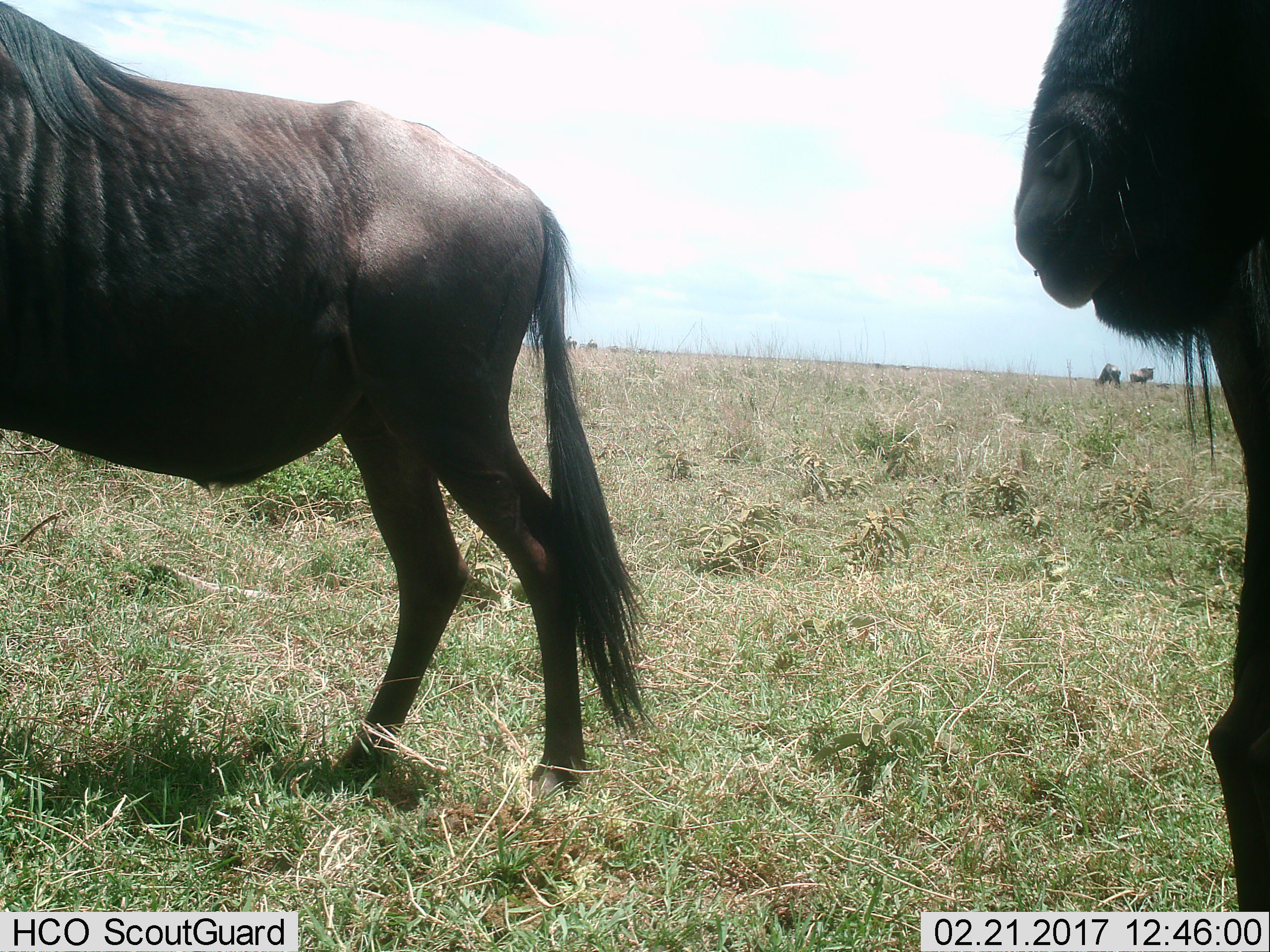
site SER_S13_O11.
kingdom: Animalia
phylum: Chordata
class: Mammalia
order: Artiodactyla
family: Bovidae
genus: Connochaetes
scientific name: Connochaetes taurinus taurinus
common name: blue wildebeest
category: wildebeestblue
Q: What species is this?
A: Wildebeestblue (blue wildebeest) (Connochaetes taurinus taurinus).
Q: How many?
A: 6.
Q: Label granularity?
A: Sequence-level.